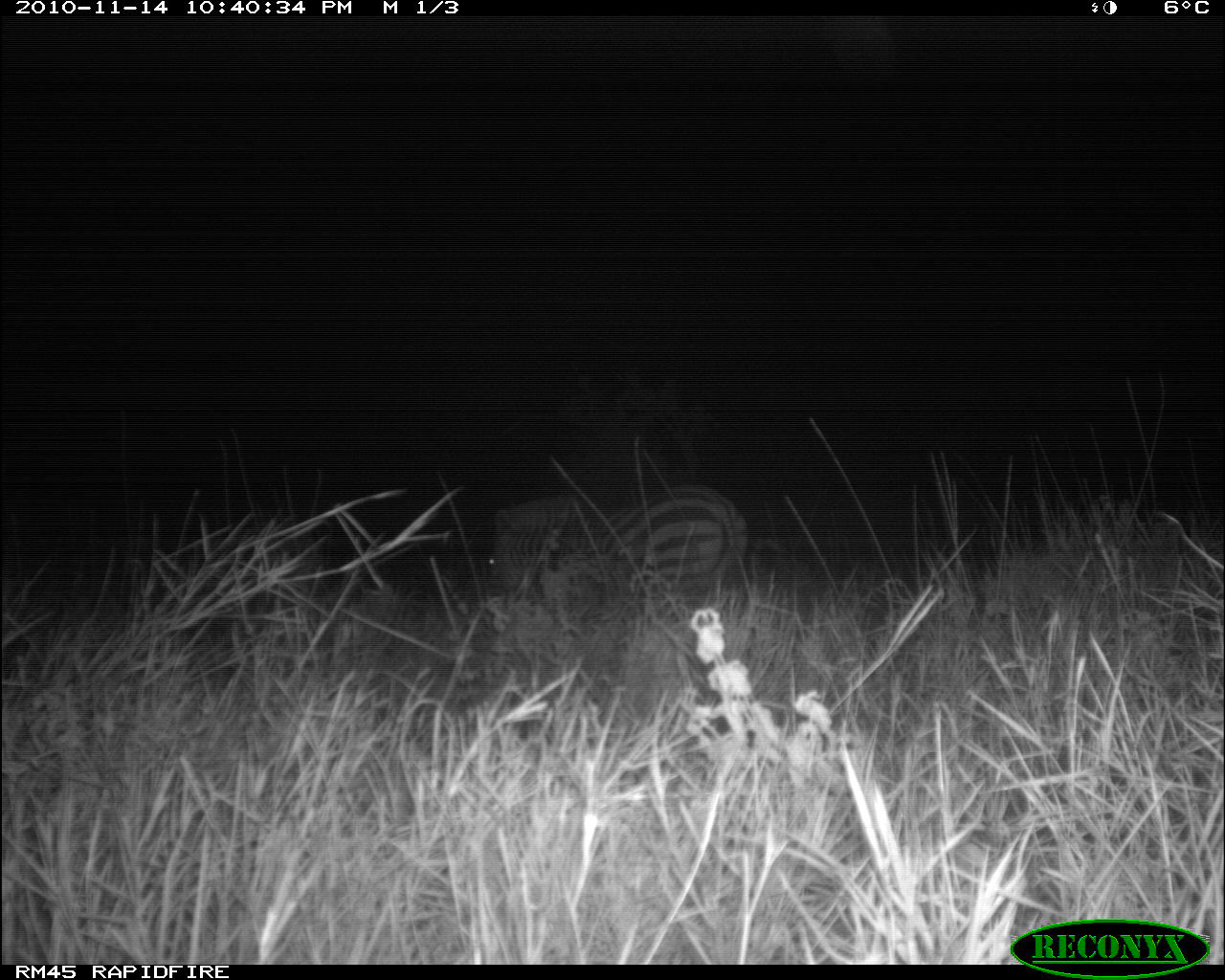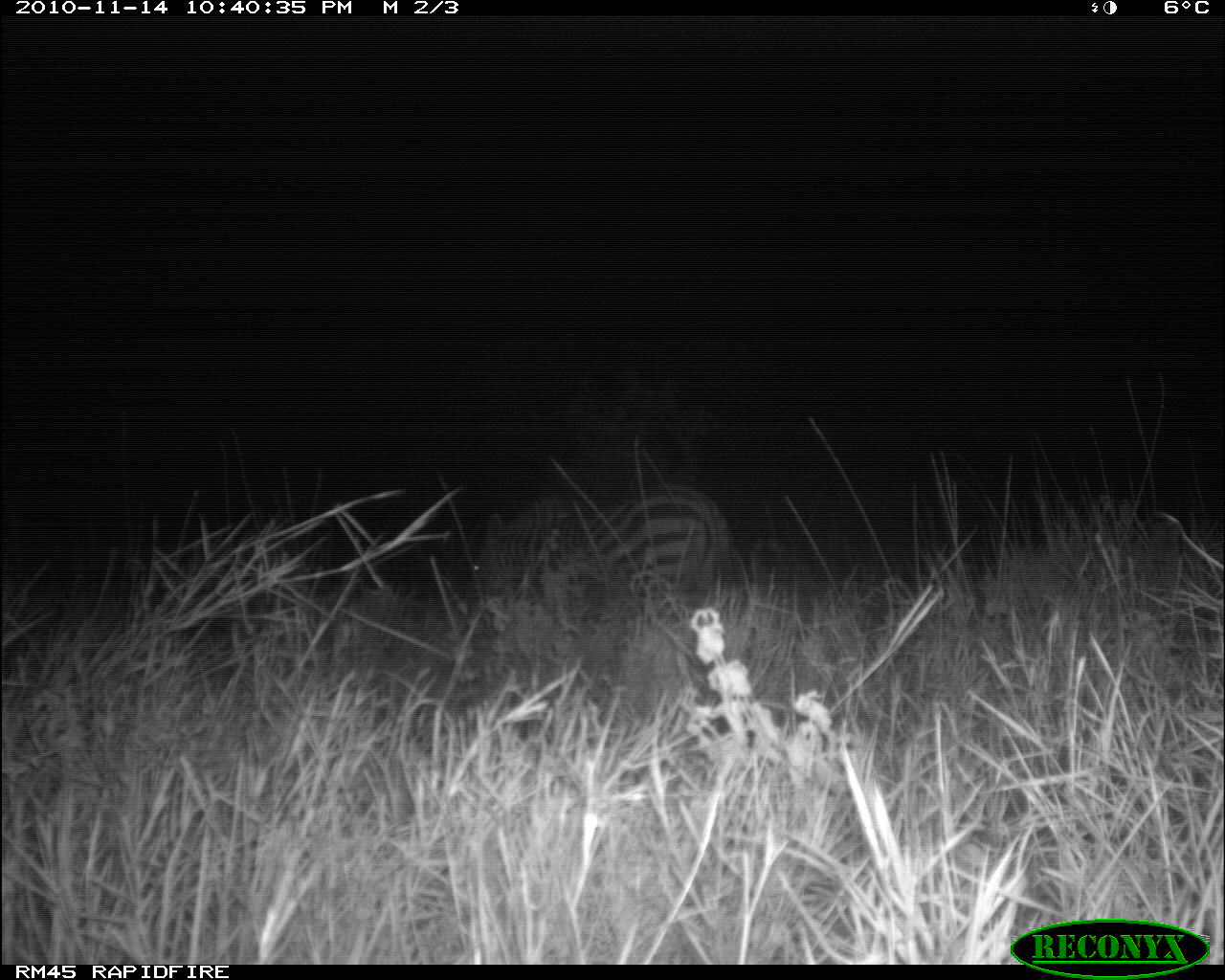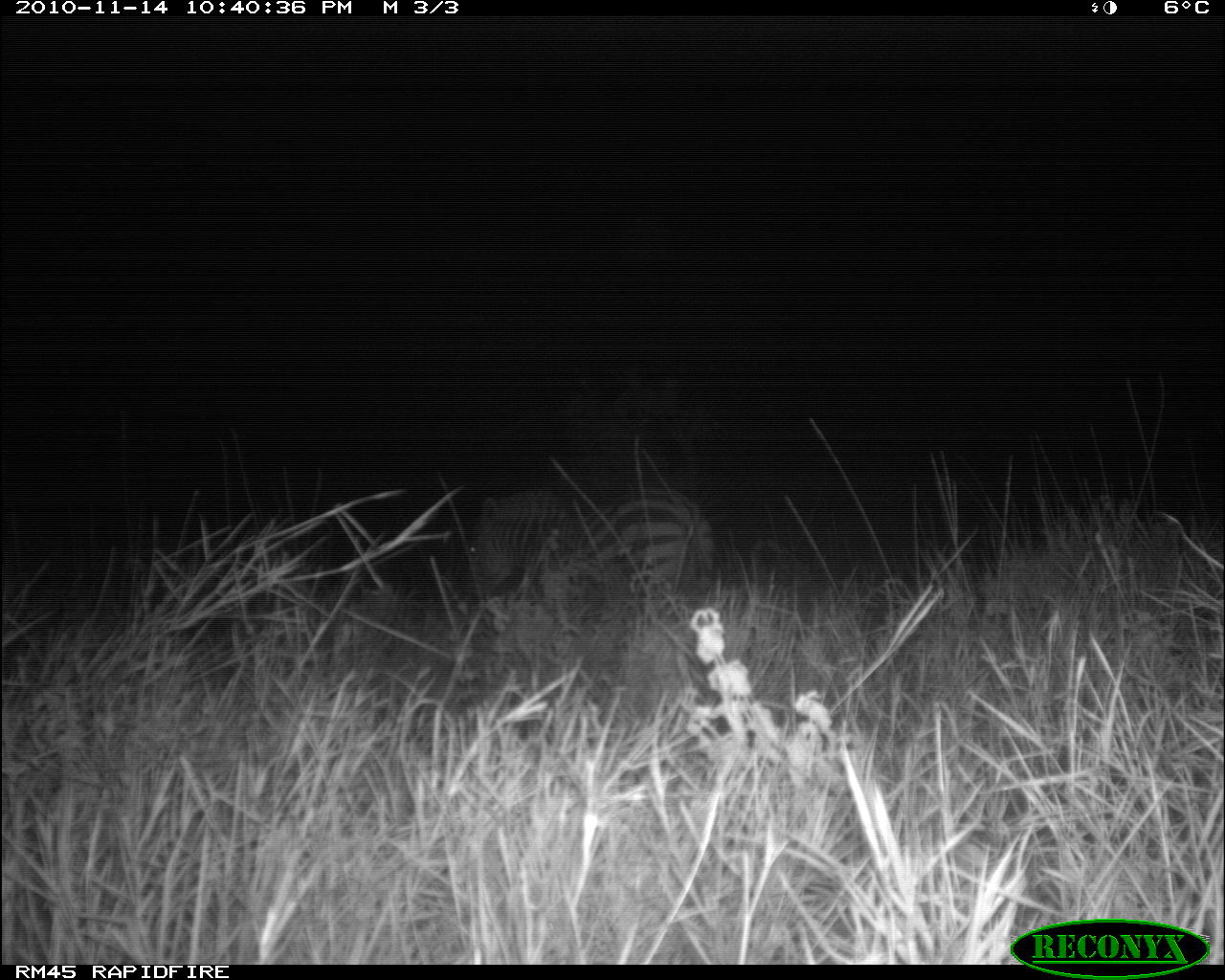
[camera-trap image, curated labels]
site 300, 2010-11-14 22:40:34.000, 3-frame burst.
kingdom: Animalia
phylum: Chordata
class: Mammalia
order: Perissodactyla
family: Equidae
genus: Equus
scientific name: Equus quagga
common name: plains zebra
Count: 1.